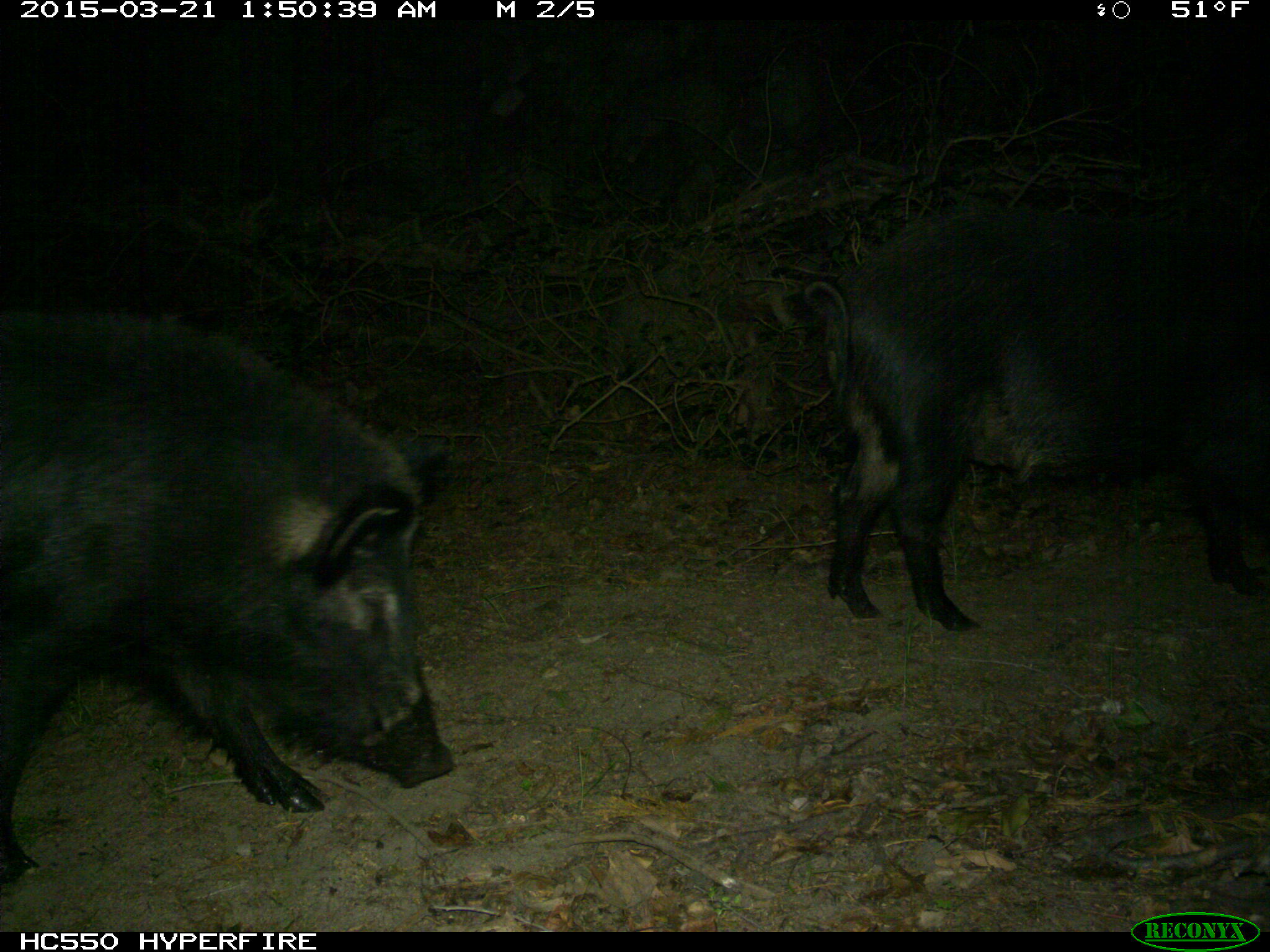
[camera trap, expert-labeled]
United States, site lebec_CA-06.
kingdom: Animalia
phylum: Chordata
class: Mammalia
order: Artiodactyla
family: Suidae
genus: Sus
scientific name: Sus scrofa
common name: wild boar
Sus scrofa (wild boar).